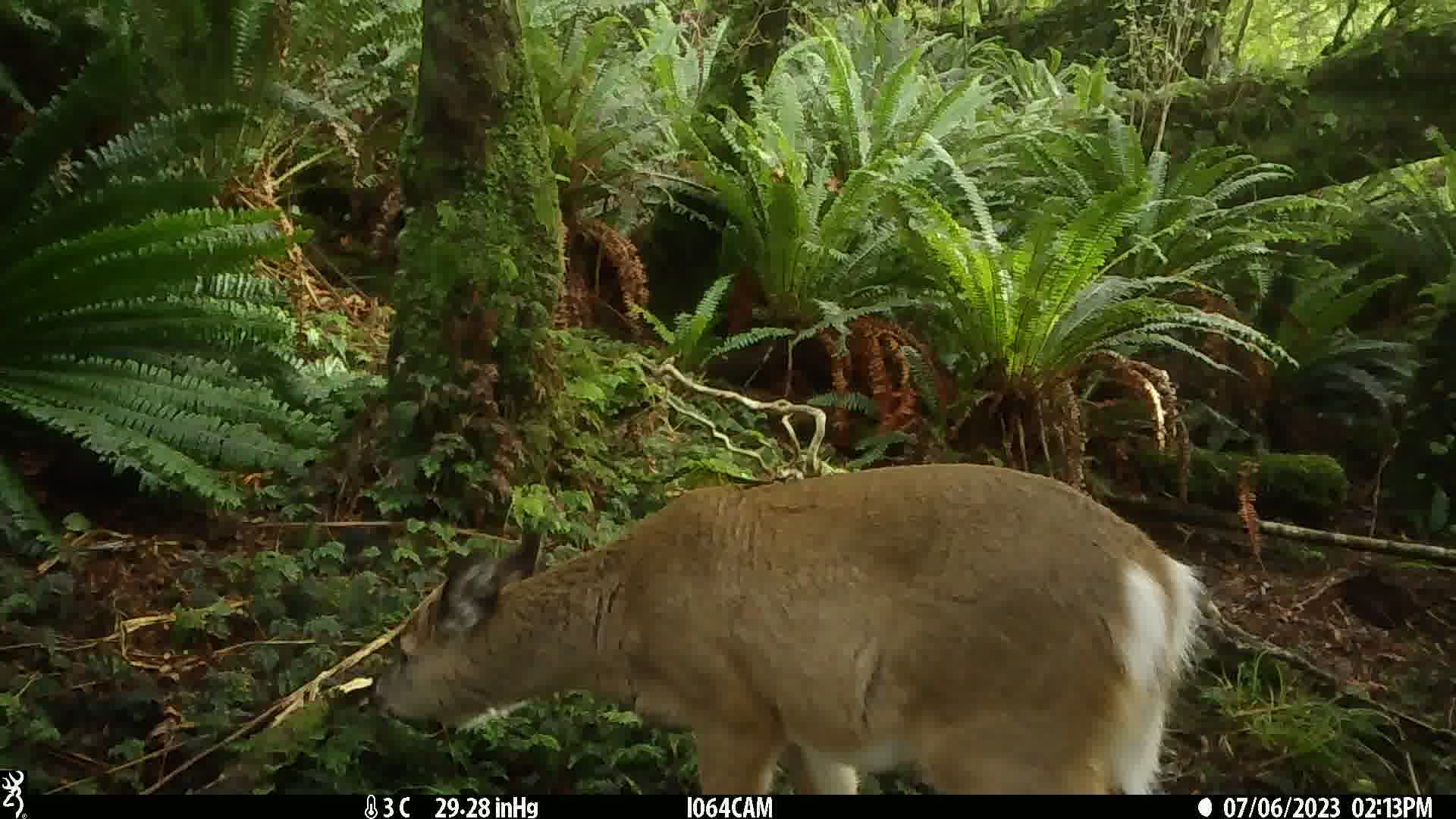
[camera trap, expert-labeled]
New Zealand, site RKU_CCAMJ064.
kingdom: Animalia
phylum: Chordata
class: Mammalia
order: Artiodactyla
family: Cervidae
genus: Odocoileus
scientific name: Odocoileus virginianus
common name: white-tailed deer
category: white tailed deer